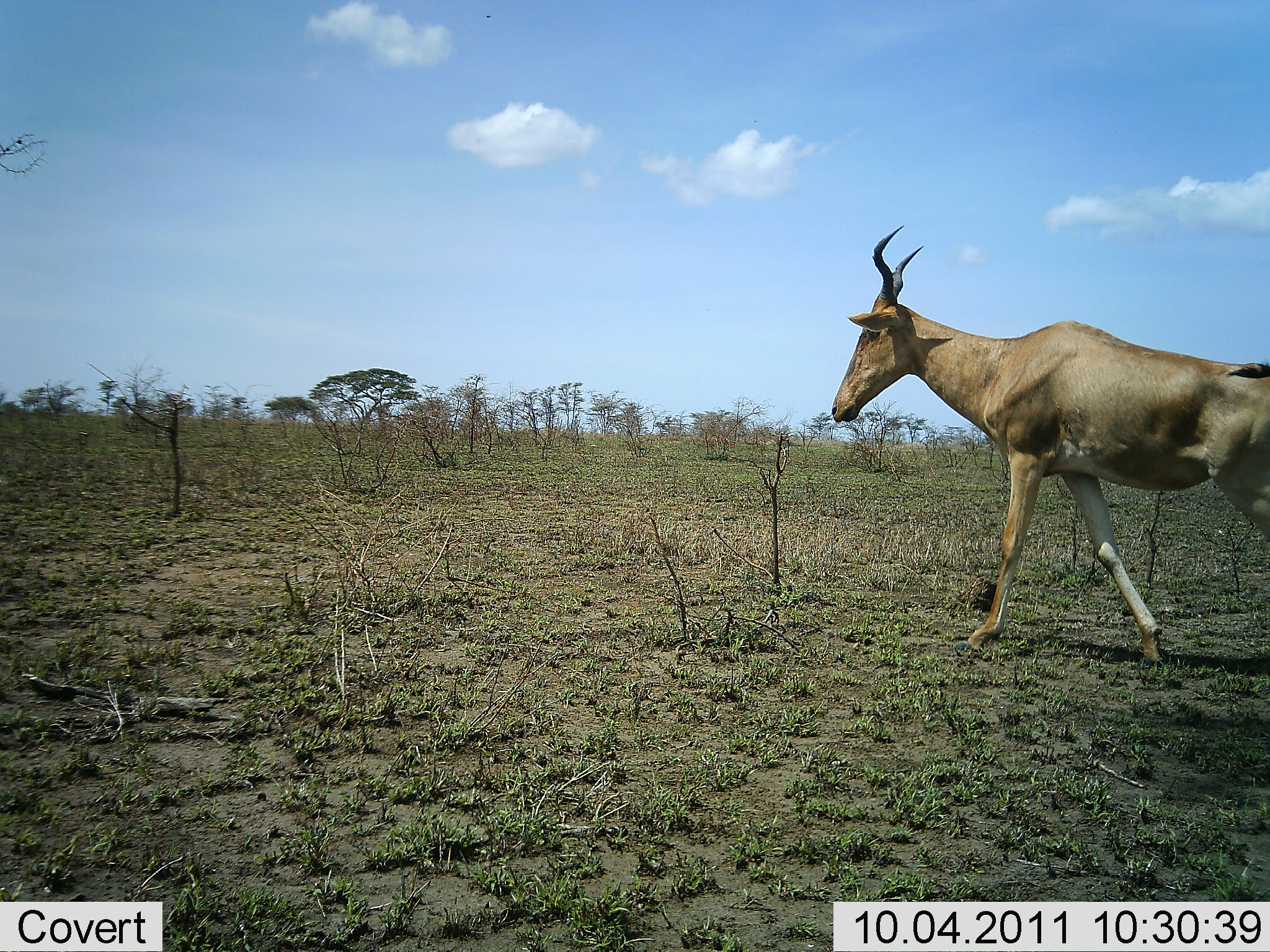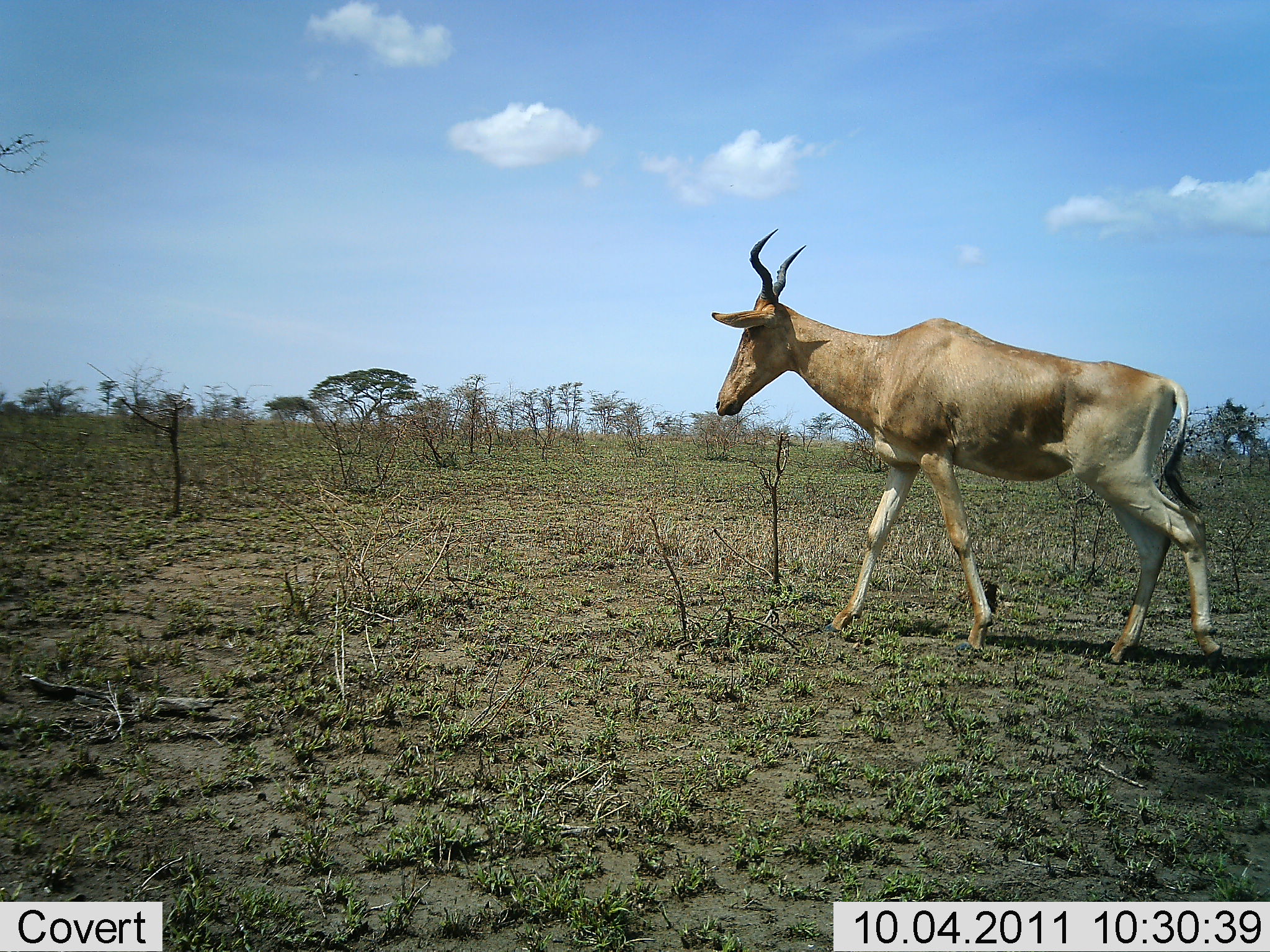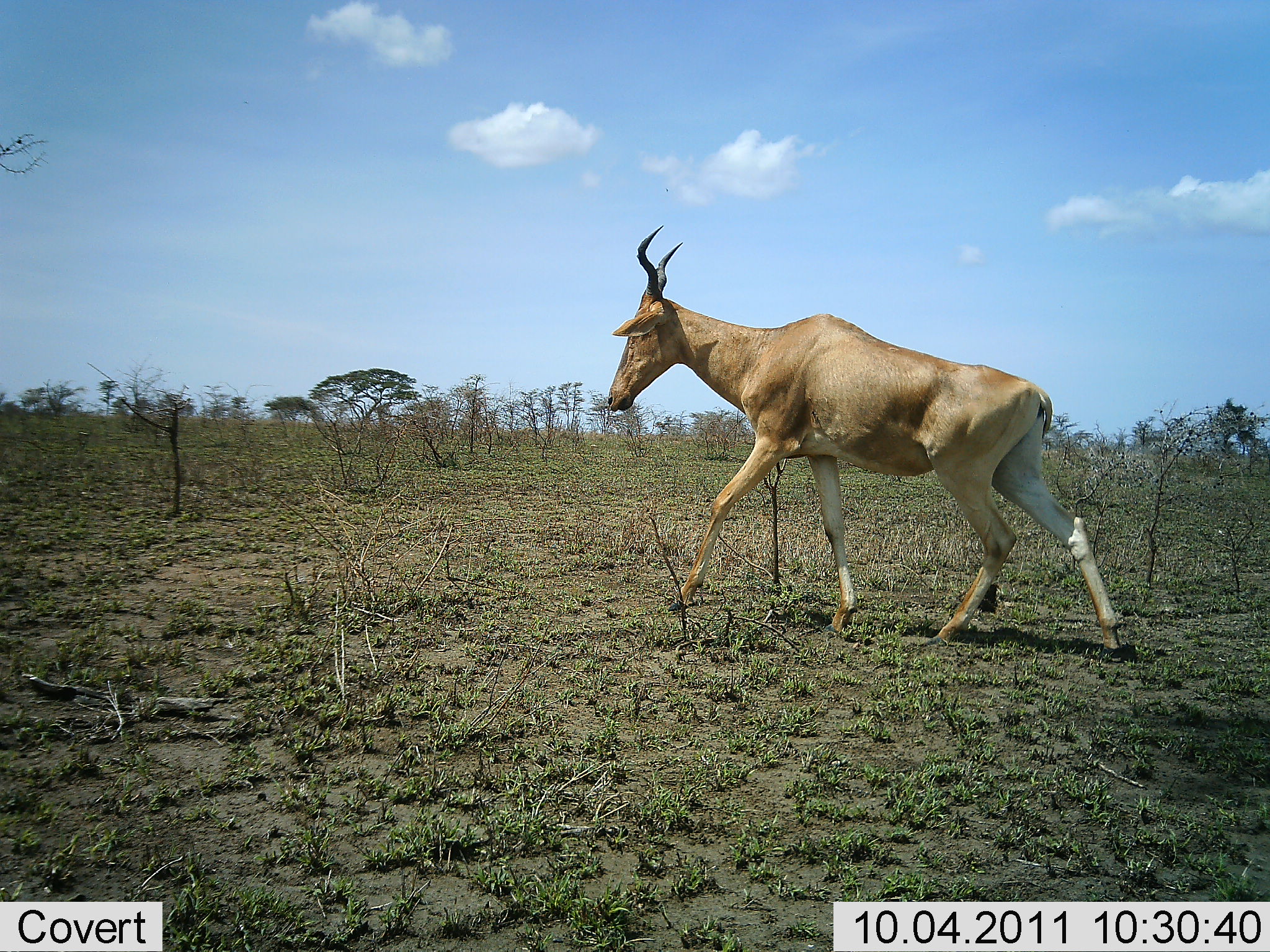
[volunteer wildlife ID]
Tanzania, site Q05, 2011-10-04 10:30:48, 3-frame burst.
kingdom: Animalia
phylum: Chordata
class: Mammalia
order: Artiodactyla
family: Bovidae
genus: Alcelaphus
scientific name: Alcelaphus buselaphus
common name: hartebeest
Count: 1.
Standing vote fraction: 0%.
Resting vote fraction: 0%.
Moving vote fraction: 100%.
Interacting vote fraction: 0%.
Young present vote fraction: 0%.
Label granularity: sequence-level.